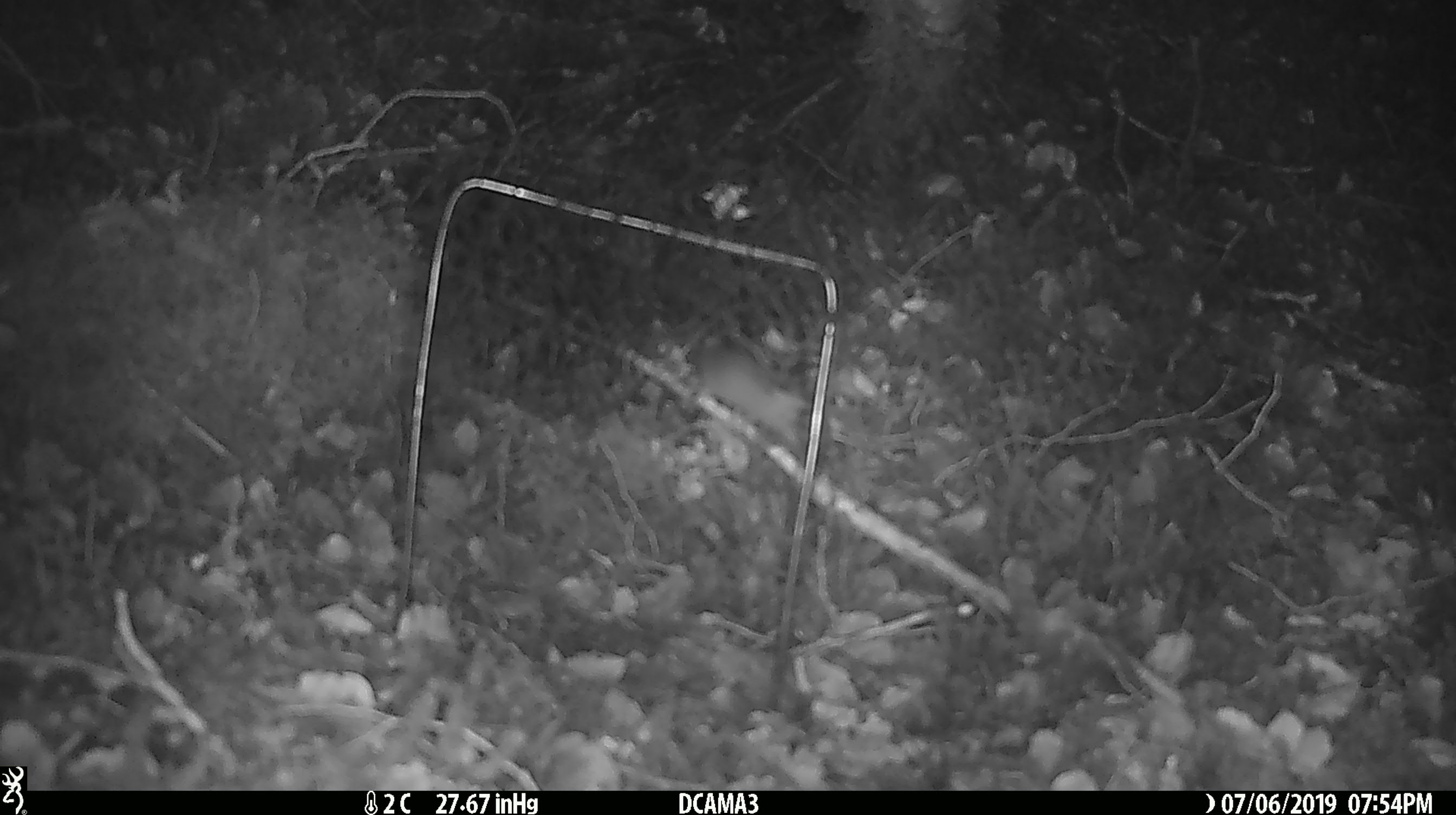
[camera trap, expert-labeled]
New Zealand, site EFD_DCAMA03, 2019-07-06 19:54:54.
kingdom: Animalia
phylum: Chordata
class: Mammalia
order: Rodentia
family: Muridae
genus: Mus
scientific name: Mus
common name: mouse